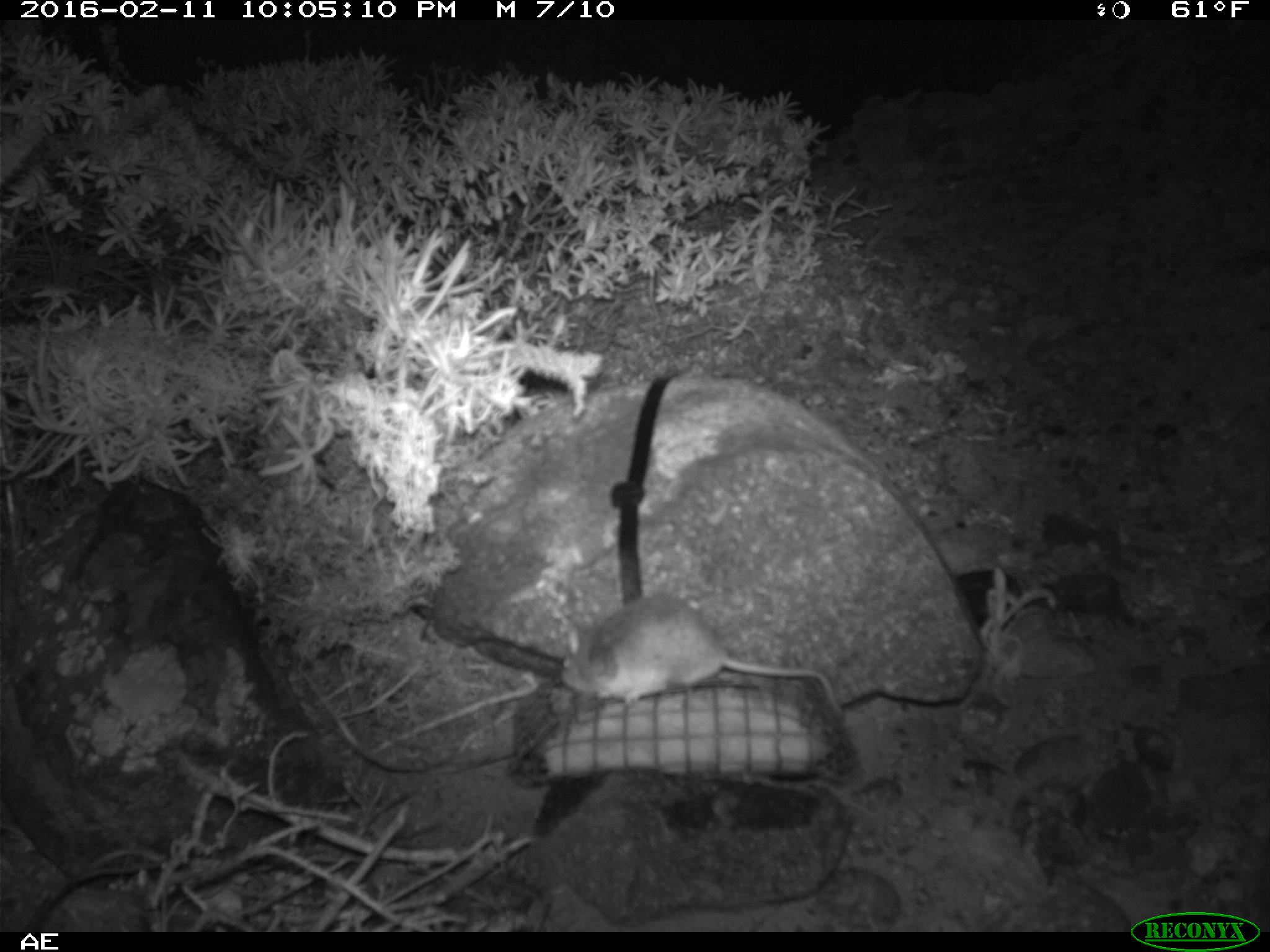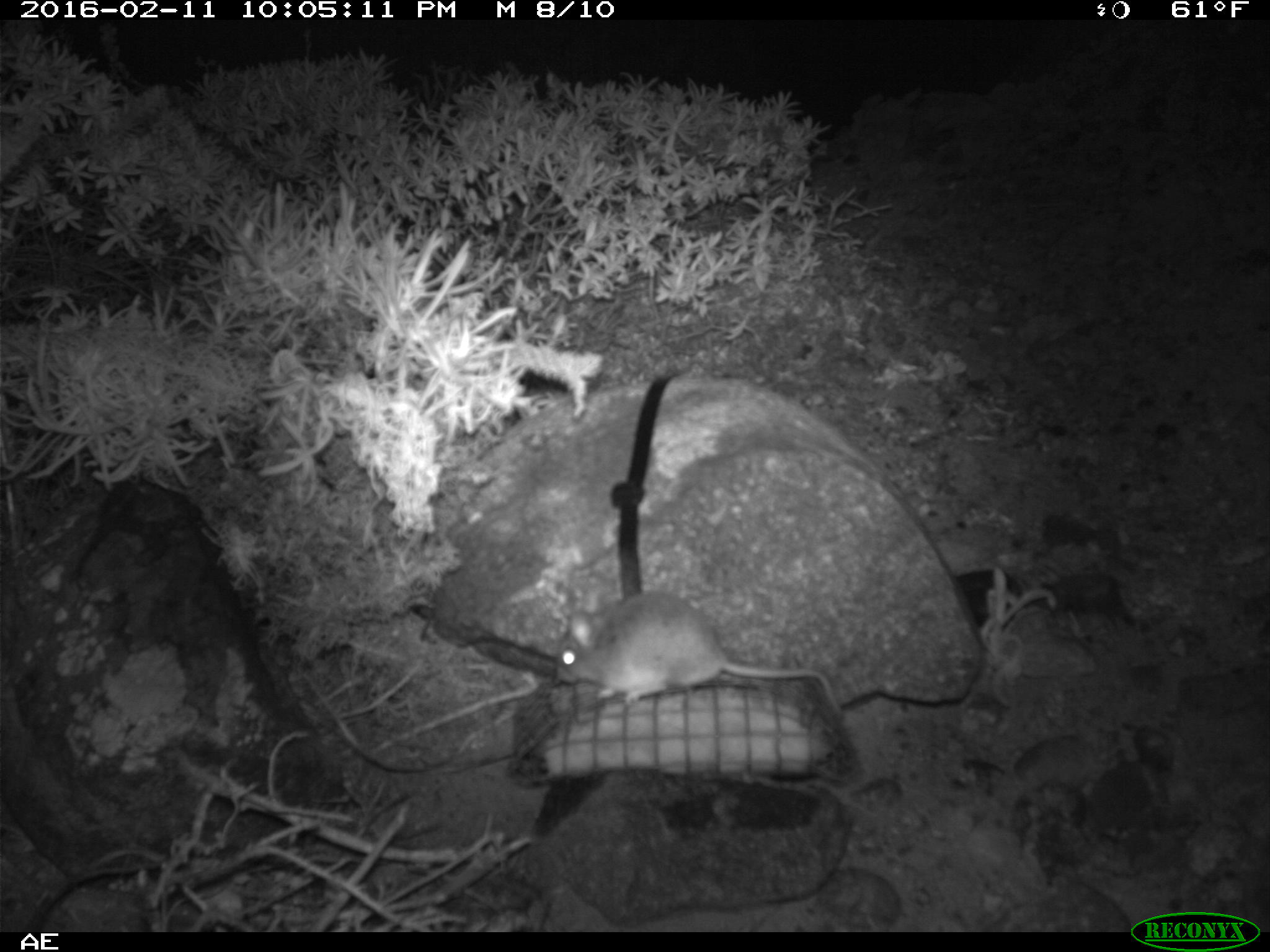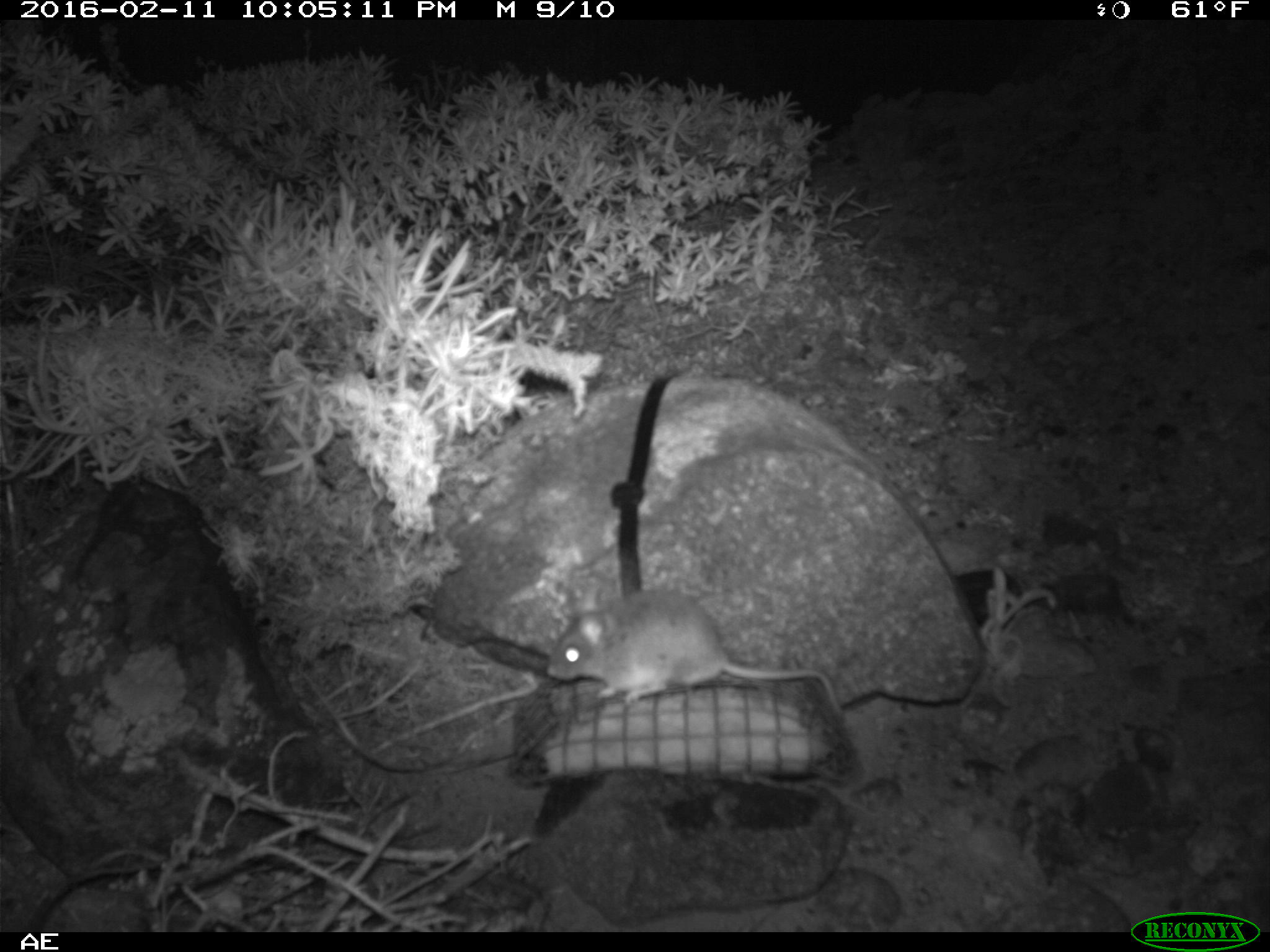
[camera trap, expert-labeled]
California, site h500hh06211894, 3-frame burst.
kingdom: Animalia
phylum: Chordata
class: Mammalia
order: Rodentia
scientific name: Rodentia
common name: rodent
Rodent (Rodentia).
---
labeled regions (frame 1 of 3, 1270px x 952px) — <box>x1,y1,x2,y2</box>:
rodent: <box>561,591,843,716</box>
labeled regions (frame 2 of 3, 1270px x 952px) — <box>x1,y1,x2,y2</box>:
rodent: <box>555,589,843,716</box>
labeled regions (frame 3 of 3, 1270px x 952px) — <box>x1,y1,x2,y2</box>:
rodent: <box>549,573,843,714</box>